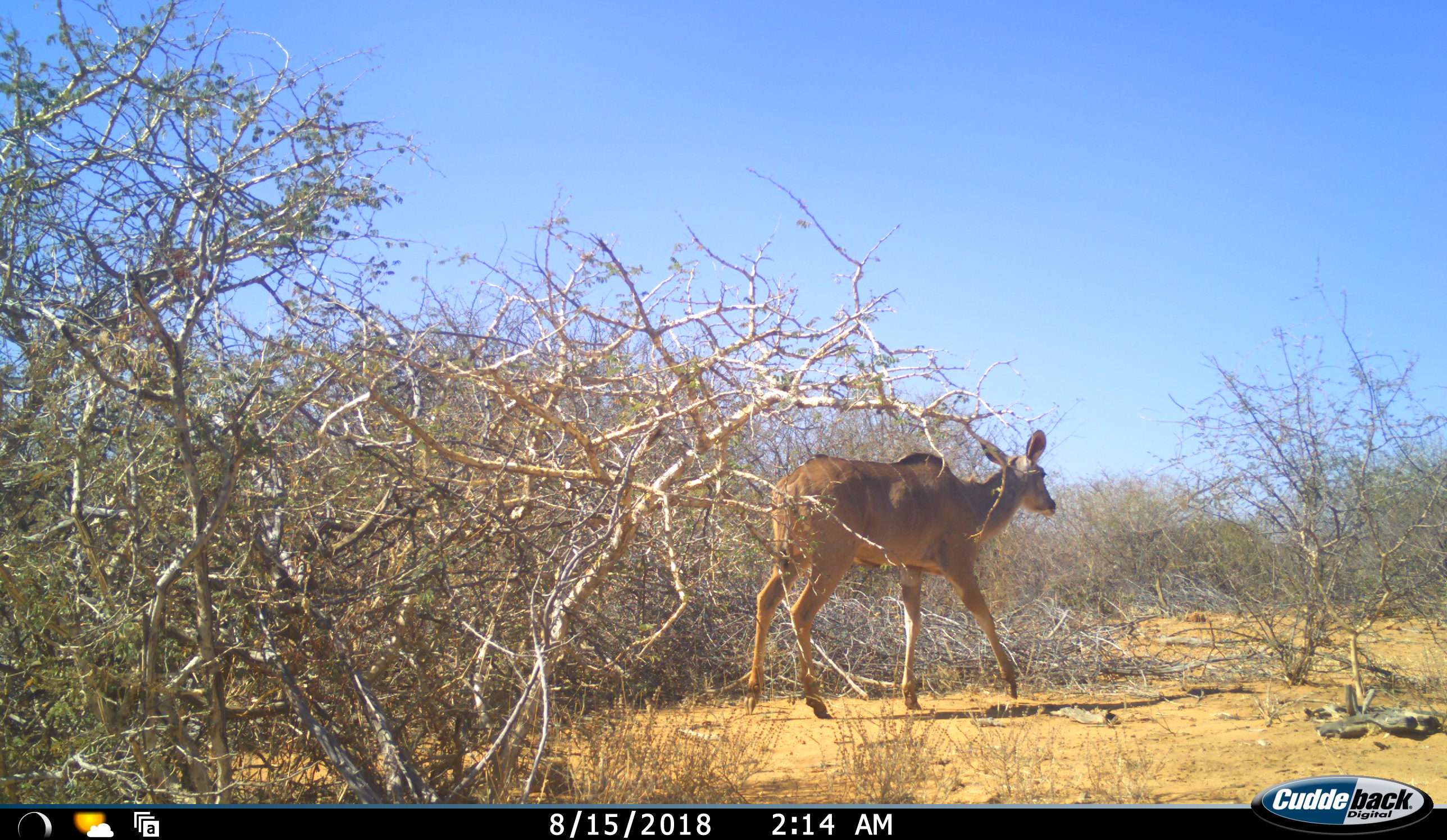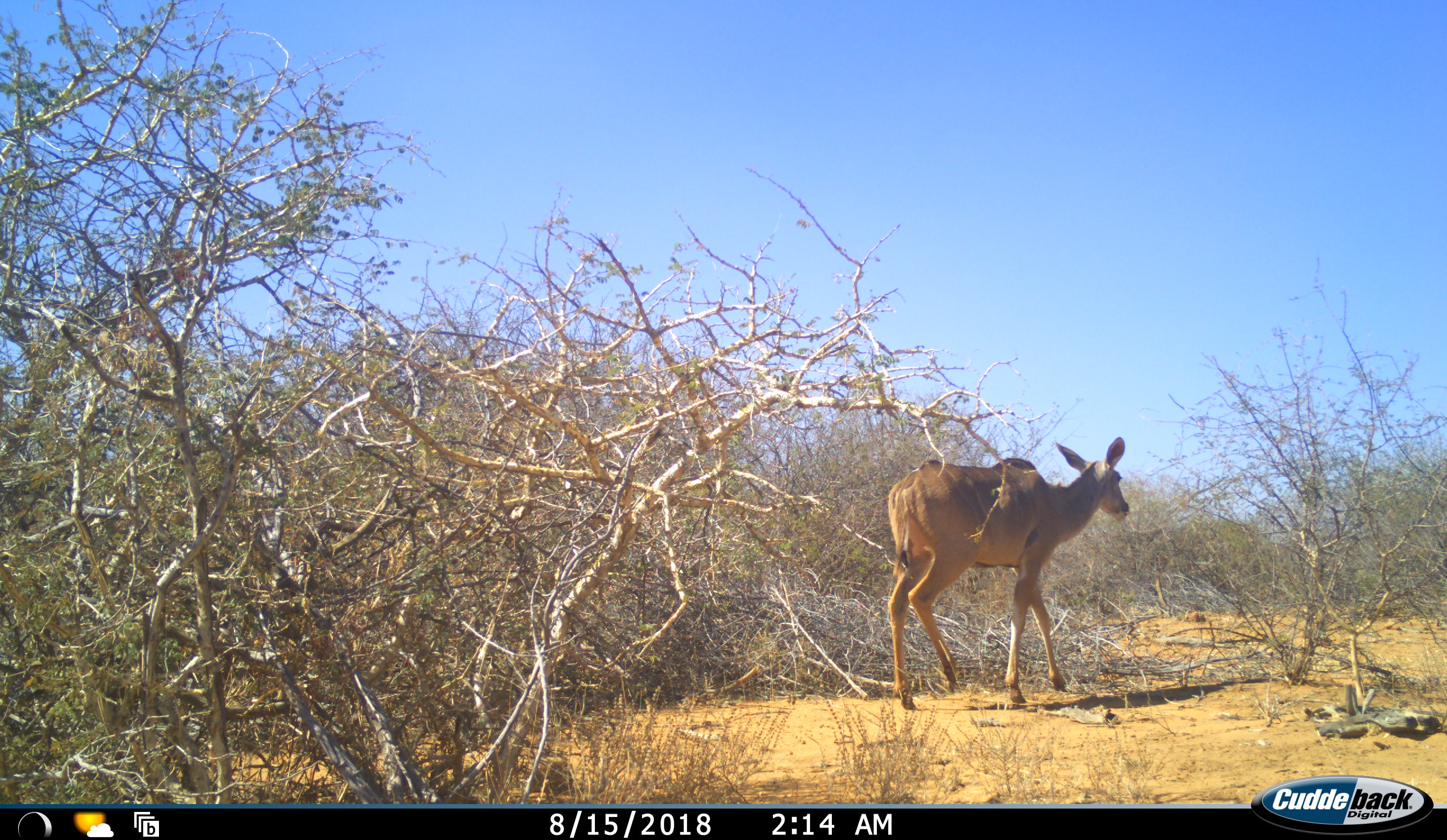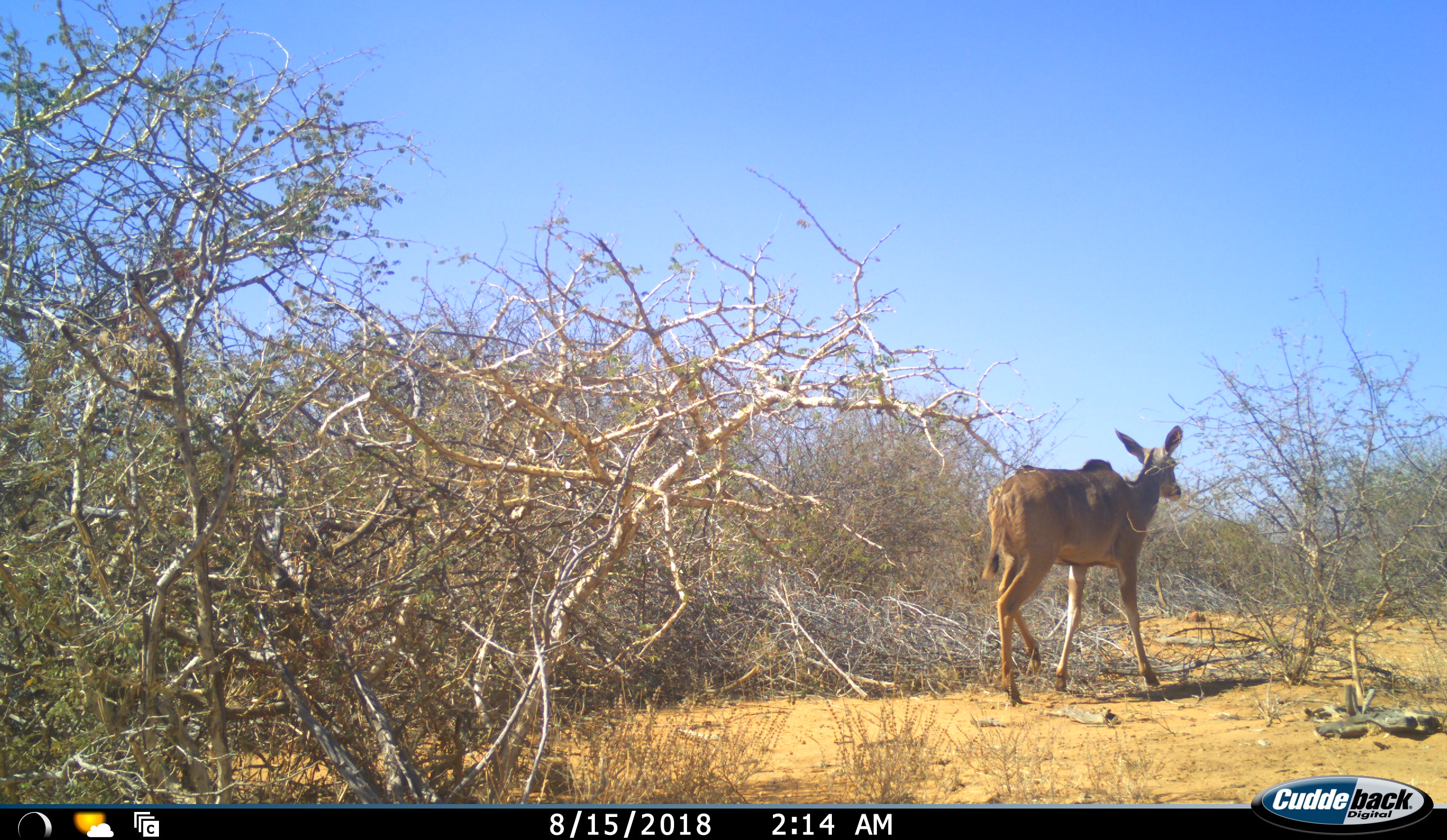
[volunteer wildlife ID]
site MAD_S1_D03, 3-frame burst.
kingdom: Animalia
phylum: Chordata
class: Mammalia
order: Artiodactyla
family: Bovidae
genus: Tragelaphus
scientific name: Tragelaphus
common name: kudu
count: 1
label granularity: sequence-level